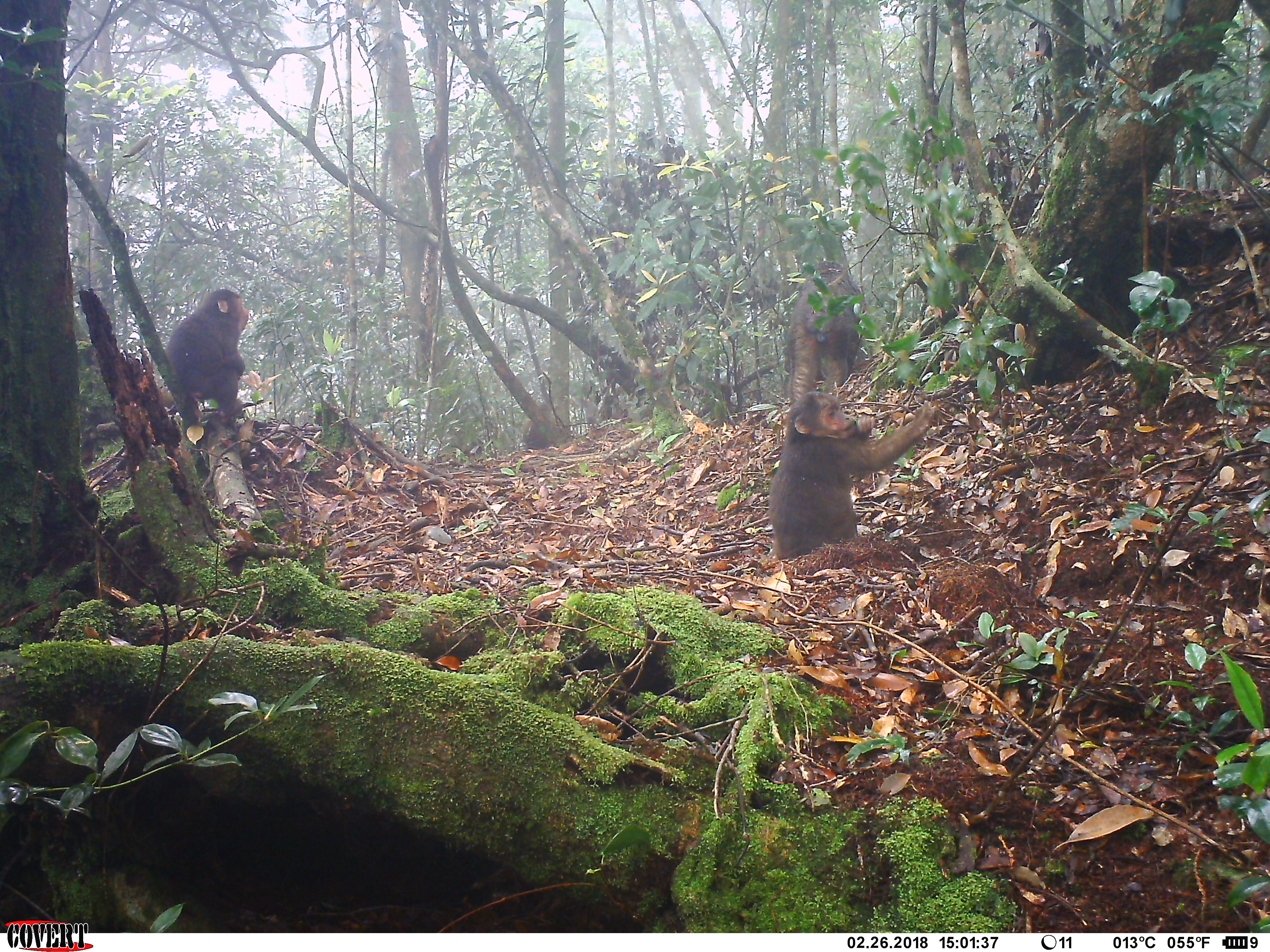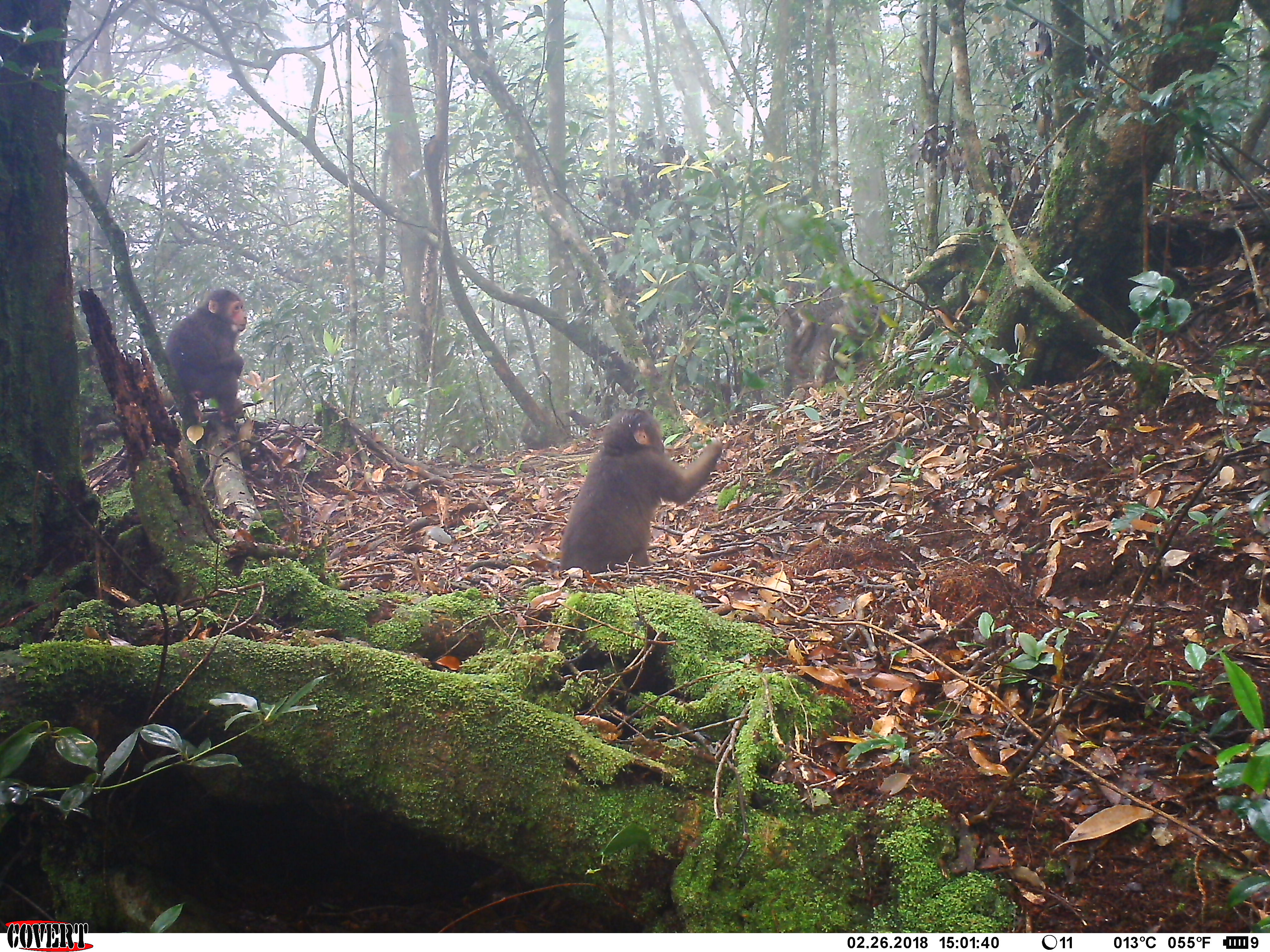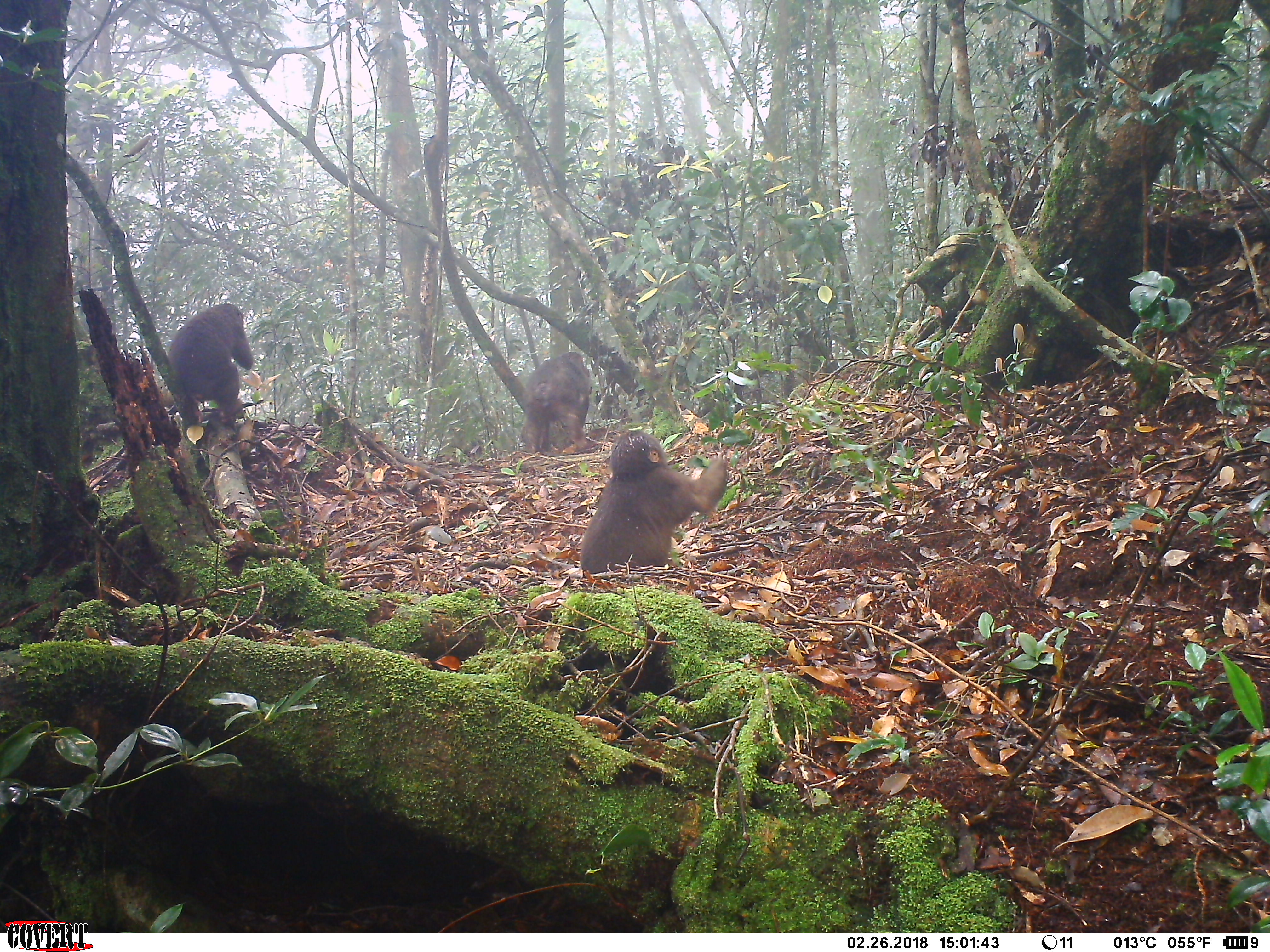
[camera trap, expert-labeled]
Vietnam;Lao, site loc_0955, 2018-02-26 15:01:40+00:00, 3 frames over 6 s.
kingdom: Animalia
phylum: Chordata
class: Mammalia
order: Primates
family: Cercopithecidae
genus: Macaca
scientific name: Macaca arctoides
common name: stump-tailed macaque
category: stump tailed macaque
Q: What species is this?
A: Stump tailed macaque (stump-tailed macaque) (Macaca arctoides).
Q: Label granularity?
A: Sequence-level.